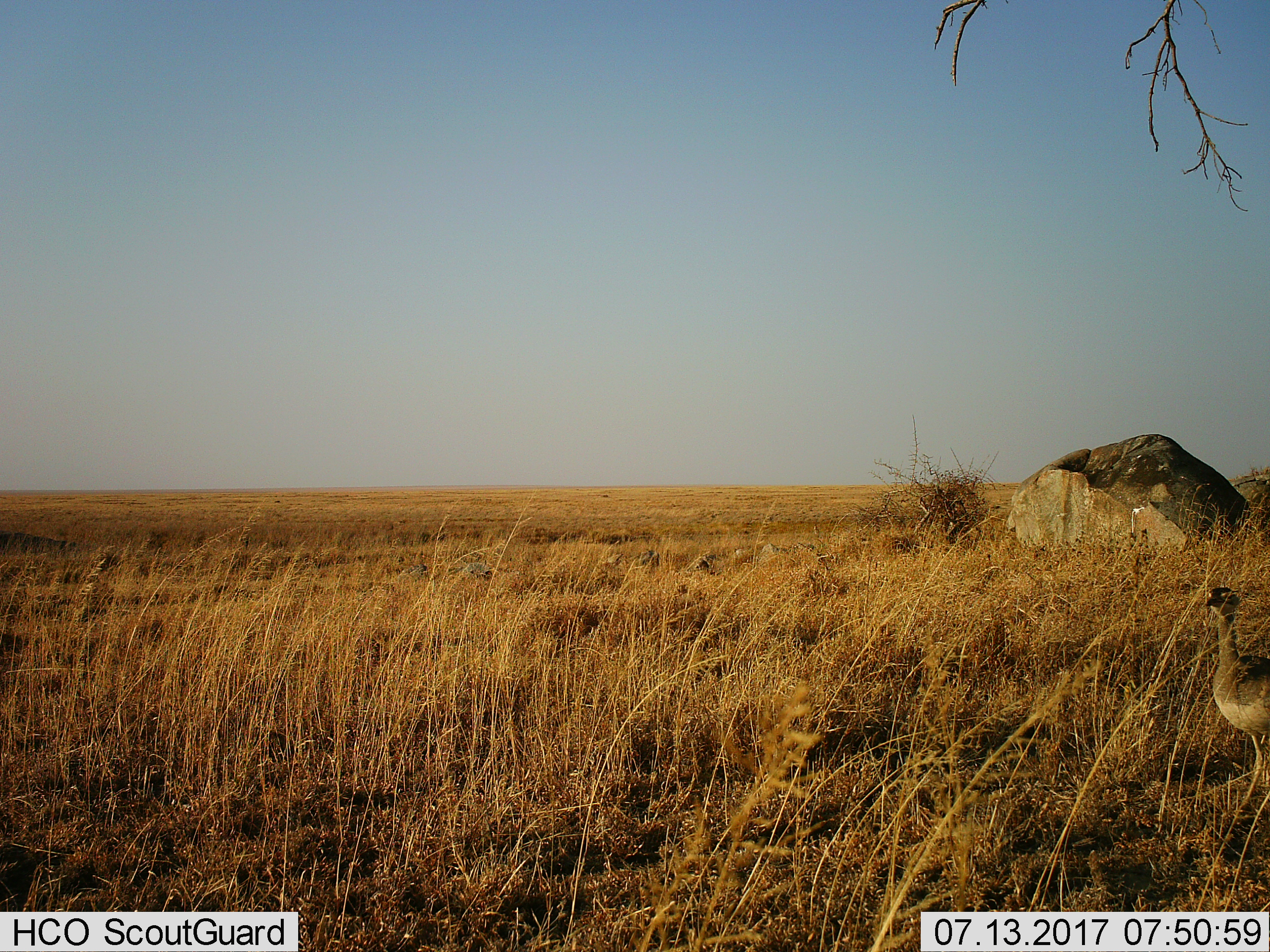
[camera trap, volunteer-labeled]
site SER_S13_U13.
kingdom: Animalia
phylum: Chordata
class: Aves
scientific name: Aves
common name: bird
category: birdother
Birdother (bird) (Aves), count 1. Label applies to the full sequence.